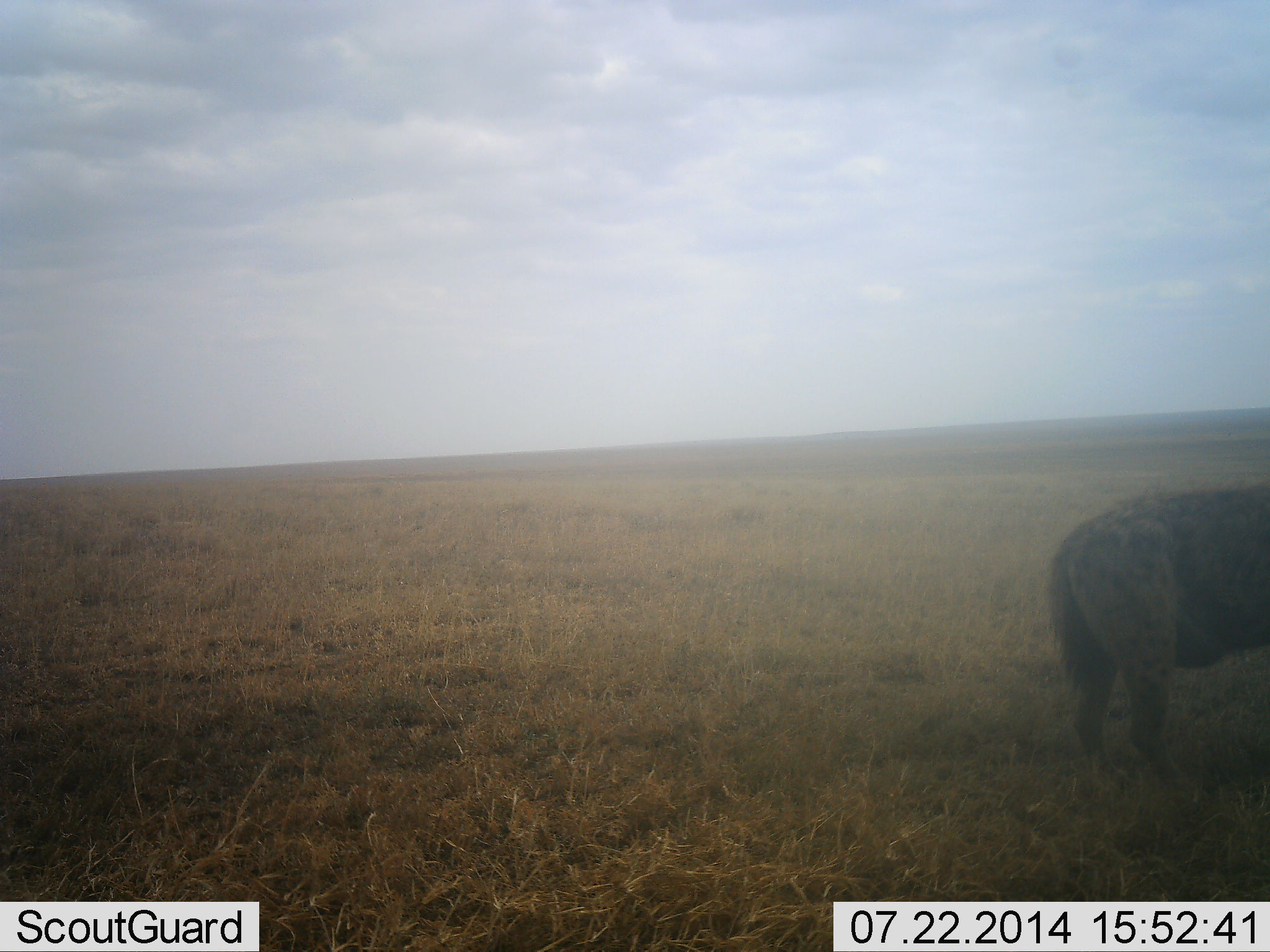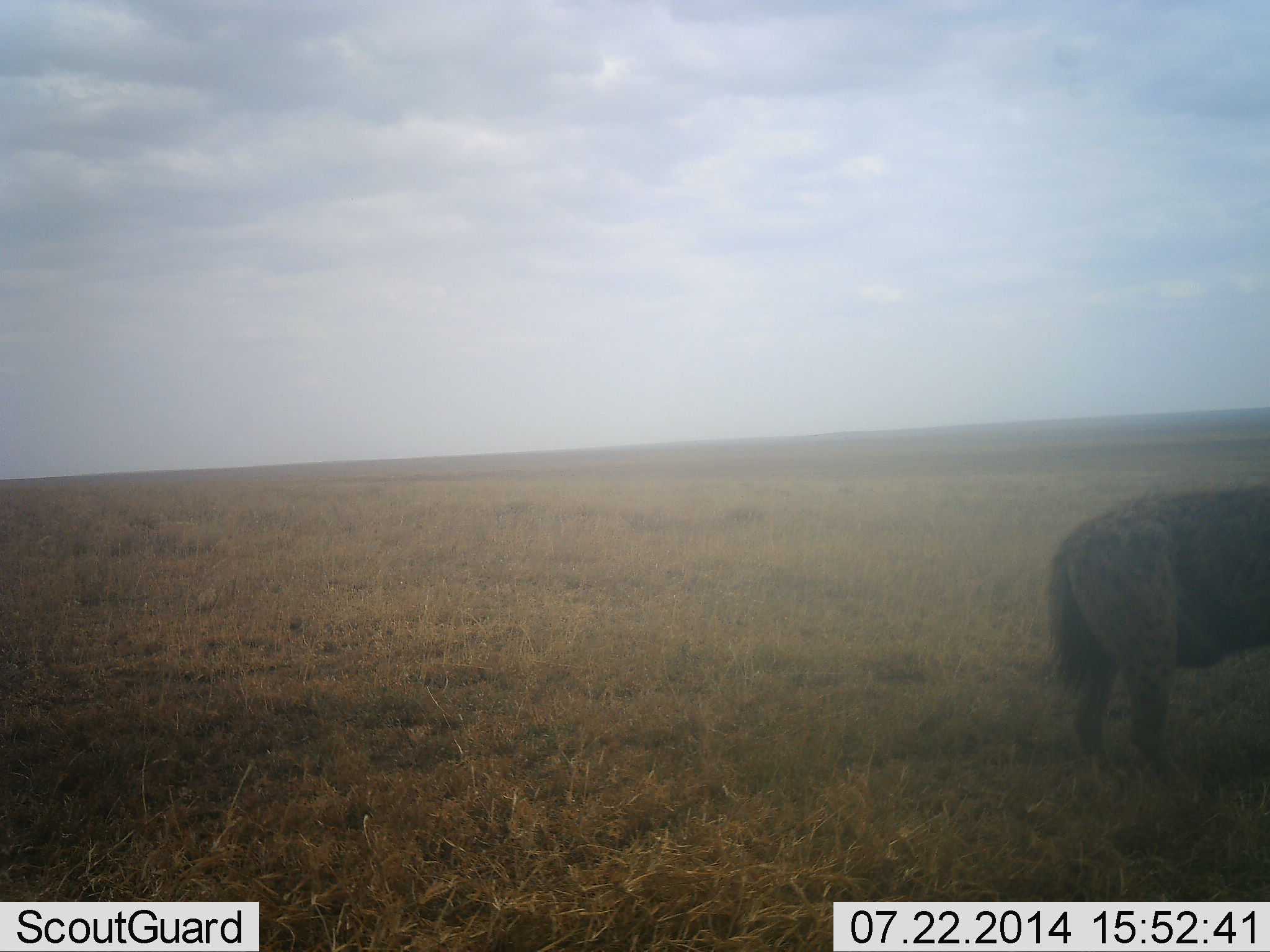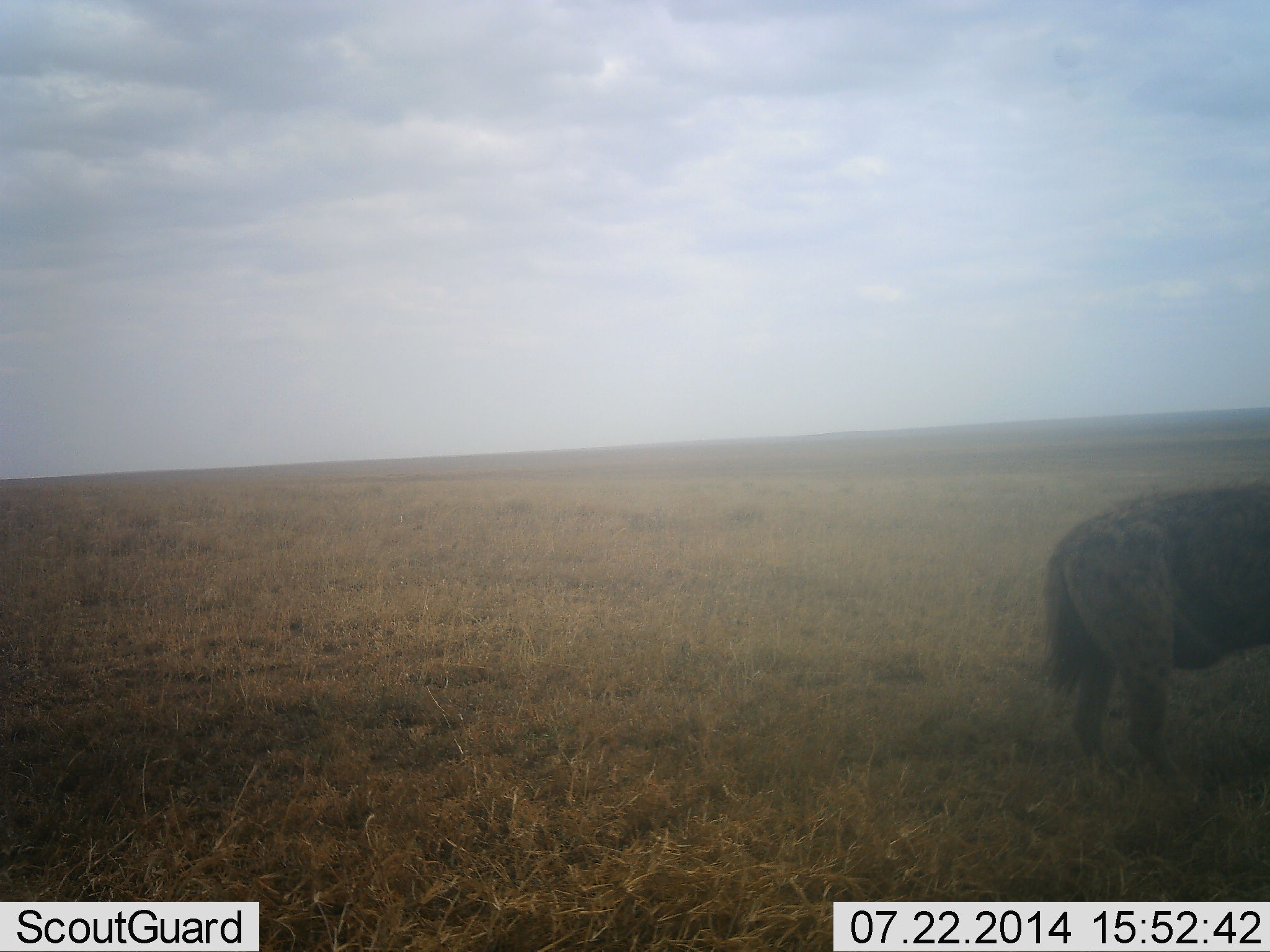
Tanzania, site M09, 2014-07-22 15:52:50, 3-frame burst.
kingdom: Animalia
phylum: Chordata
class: Mammalia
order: Carnivora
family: Hyaenidae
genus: Crocuta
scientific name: Crocuta crocuta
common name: spotted hyena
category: hyenaspotted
Hyenaspotted (spotted hyena) (Crocuta crocuta), count 1. Behavior (volunteer vote fractions): standing 100%, resting 0%, moving 0%, interacting 0%. Young present (vote fraction): 0%. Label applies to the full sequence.